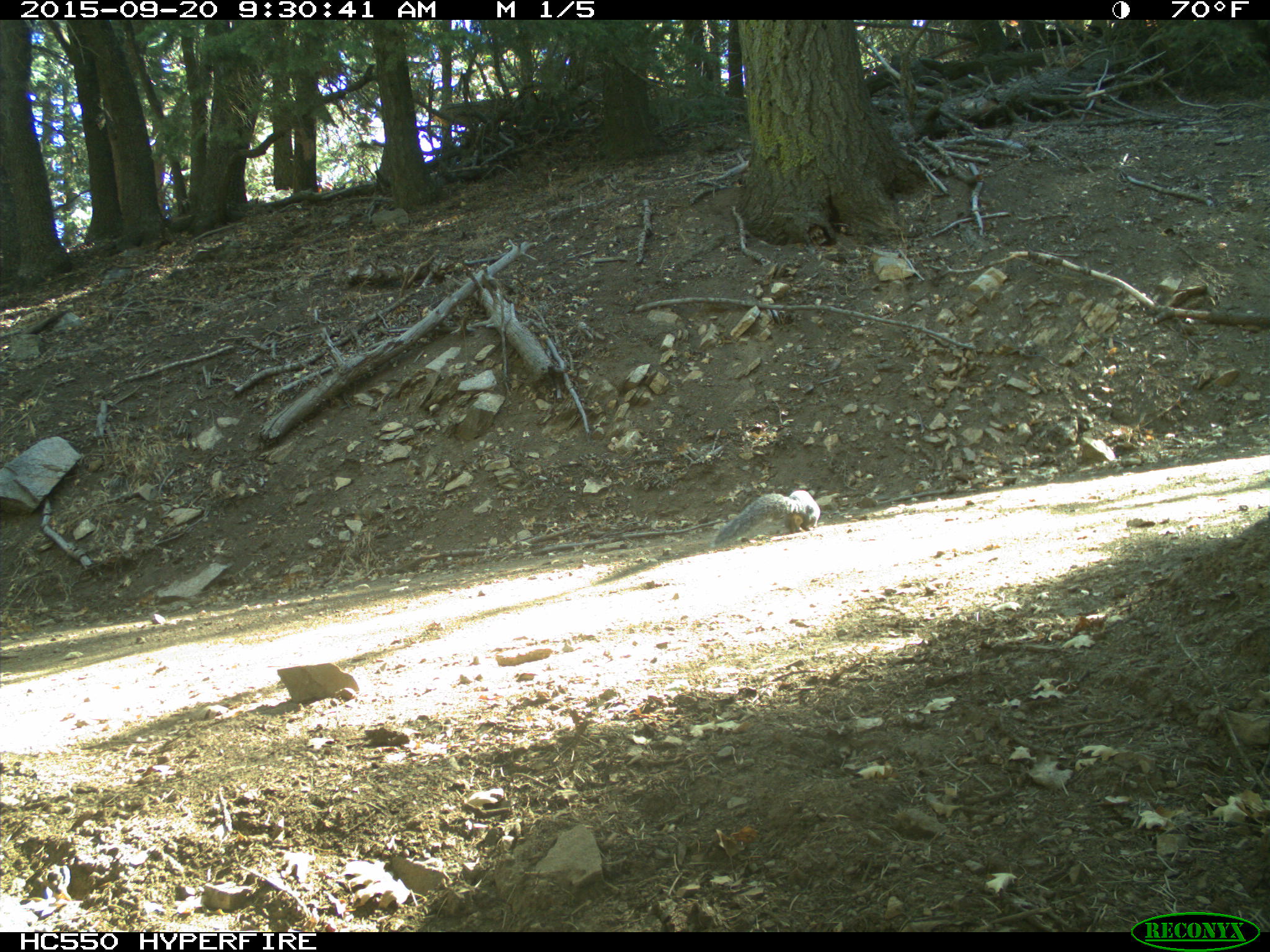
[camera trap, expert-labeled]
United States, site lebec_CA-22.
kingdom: Animalia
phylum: Chordata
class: Mammalia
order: Rodentia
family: Sciuridae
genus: Sciurus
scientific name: Sciurus carolinensis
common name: eastern gray squirrel